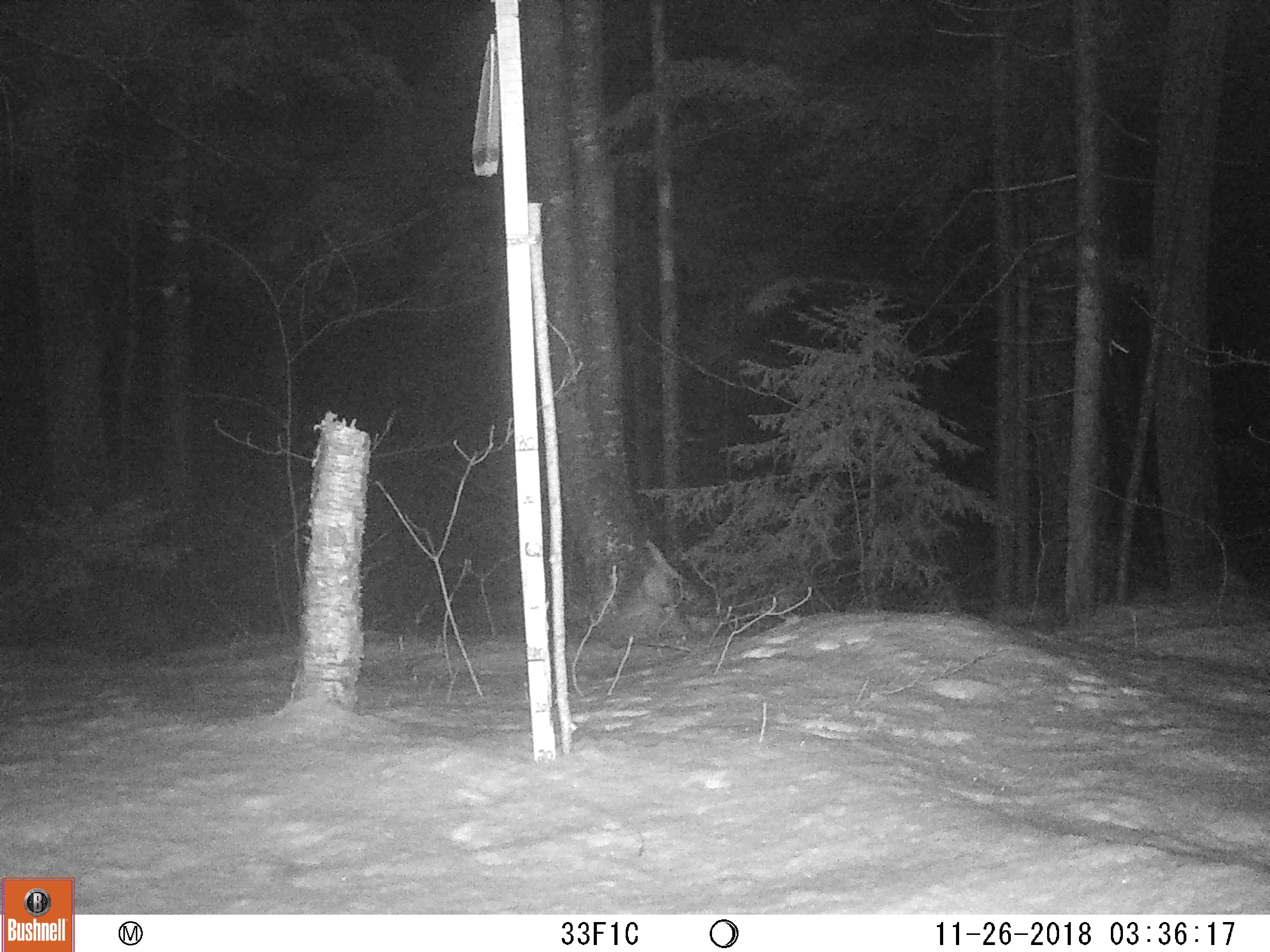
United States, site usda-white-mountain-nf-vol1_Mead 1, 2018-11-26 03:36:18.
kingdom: Animalia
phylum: Chordata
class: Mammalia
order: Lagomorpha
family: Leporidae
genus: Lepus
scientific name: Lepus americanus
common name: snowshoe hare